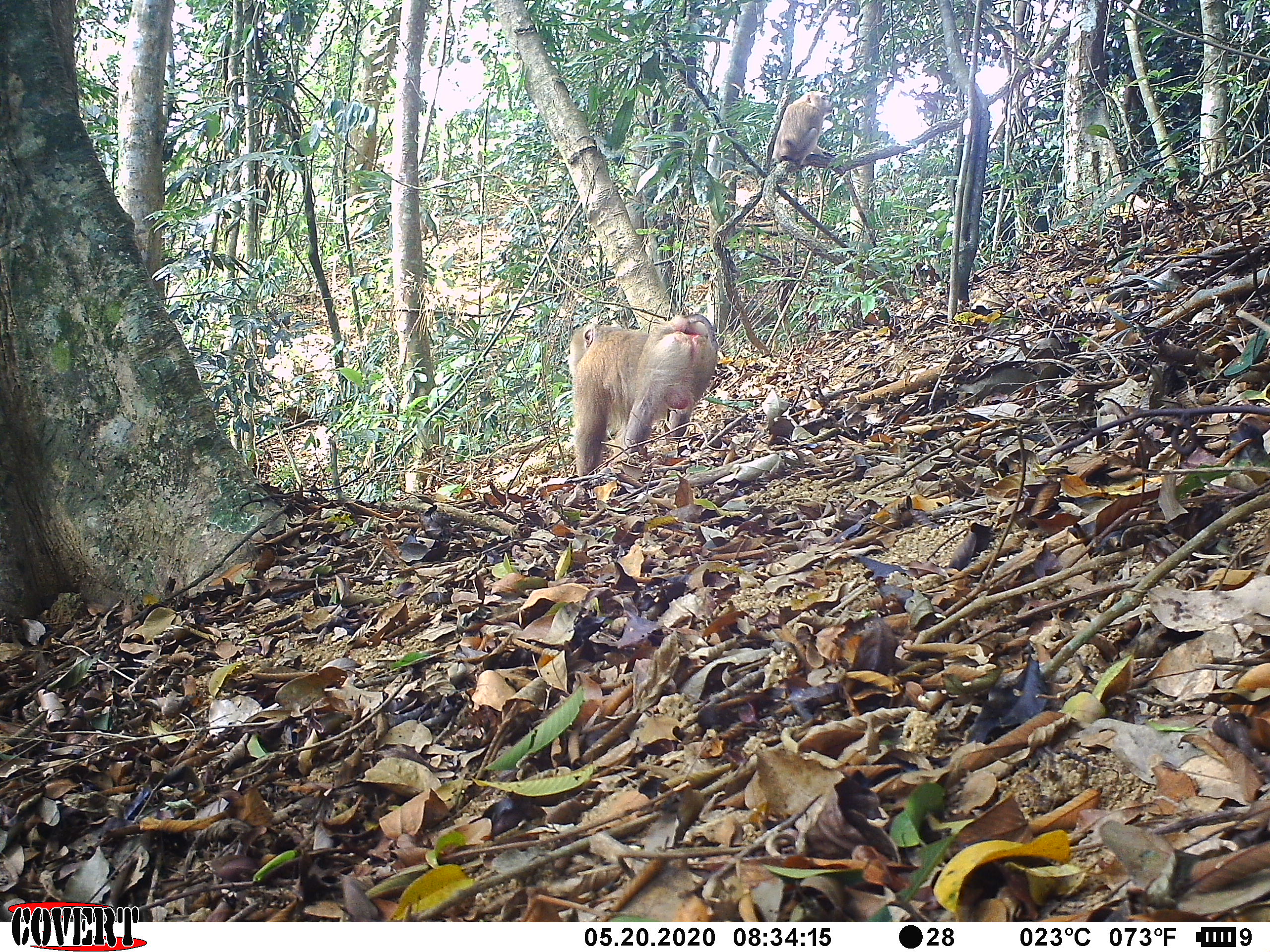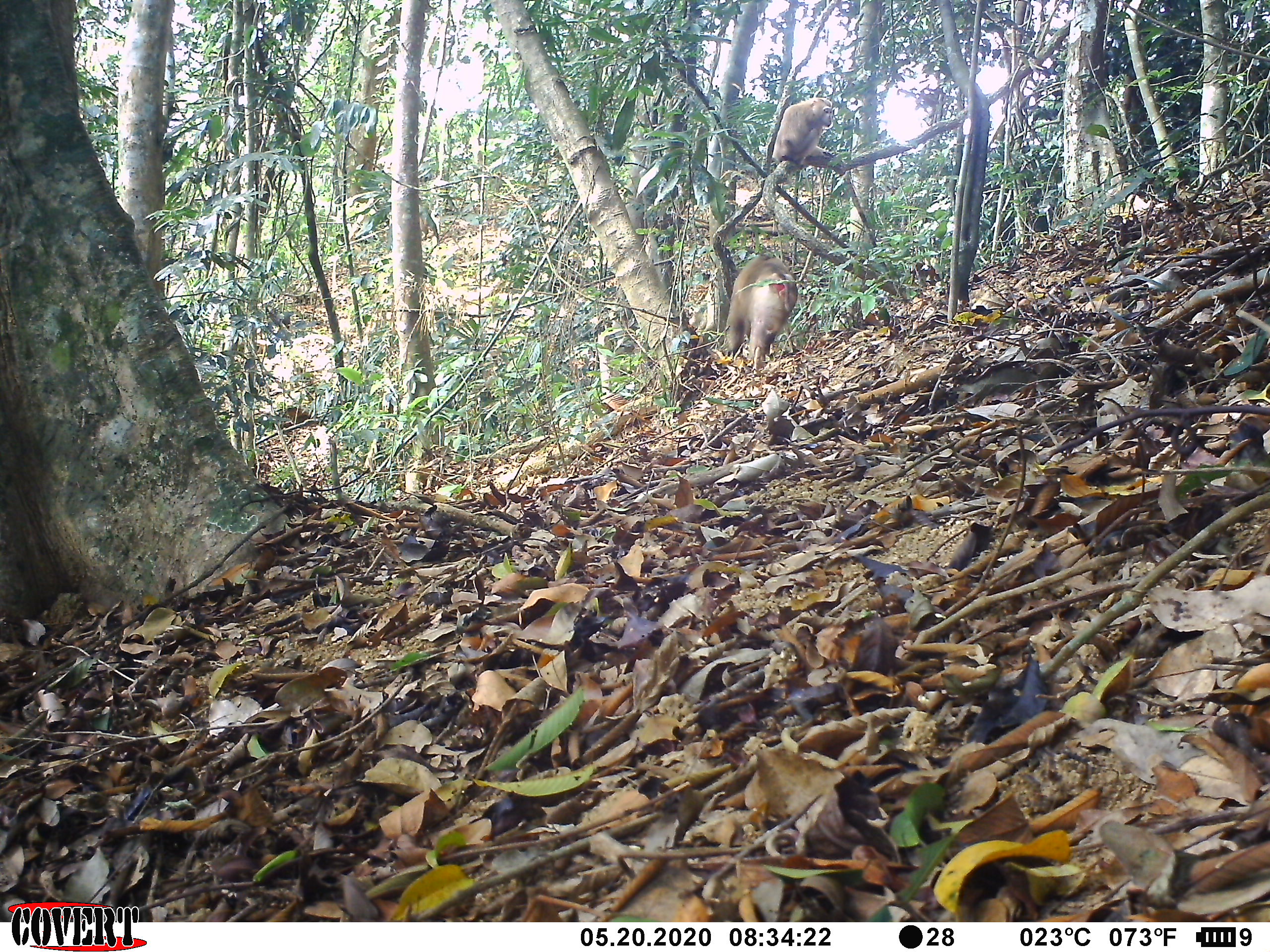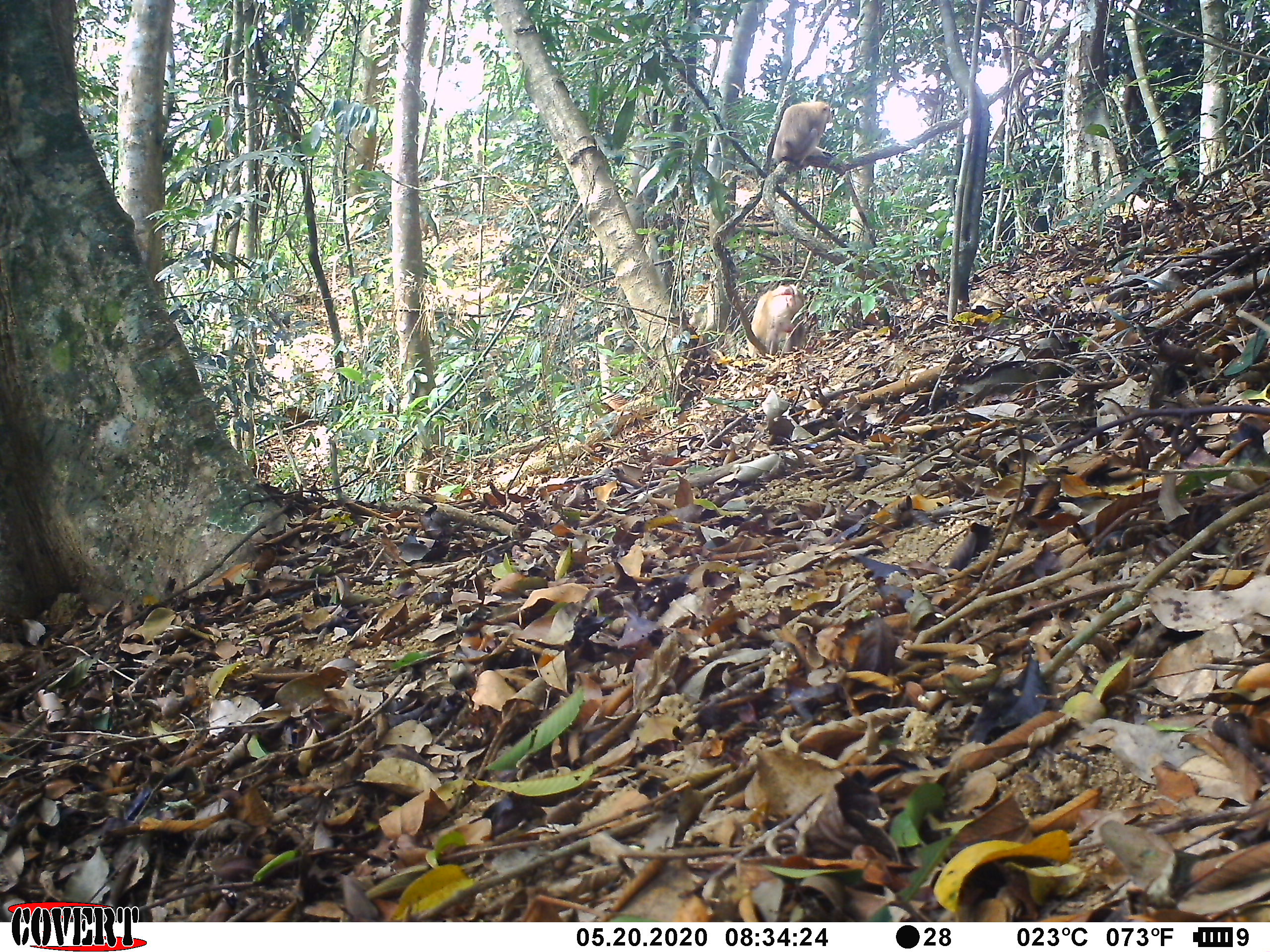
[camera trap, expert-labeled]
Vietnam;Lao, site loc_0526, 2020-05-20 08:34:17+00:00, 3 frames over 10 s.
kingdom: Animalia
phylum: Chordata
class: Mammalia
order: Primates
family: Cercopithecidae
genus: Macaca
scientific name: Macaca nemestrina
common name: pig-tailed macaque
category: pig tailed macaque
Pig tailed macaque (pig-tailed macaque) (Macaca nemestrina). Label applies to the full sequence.